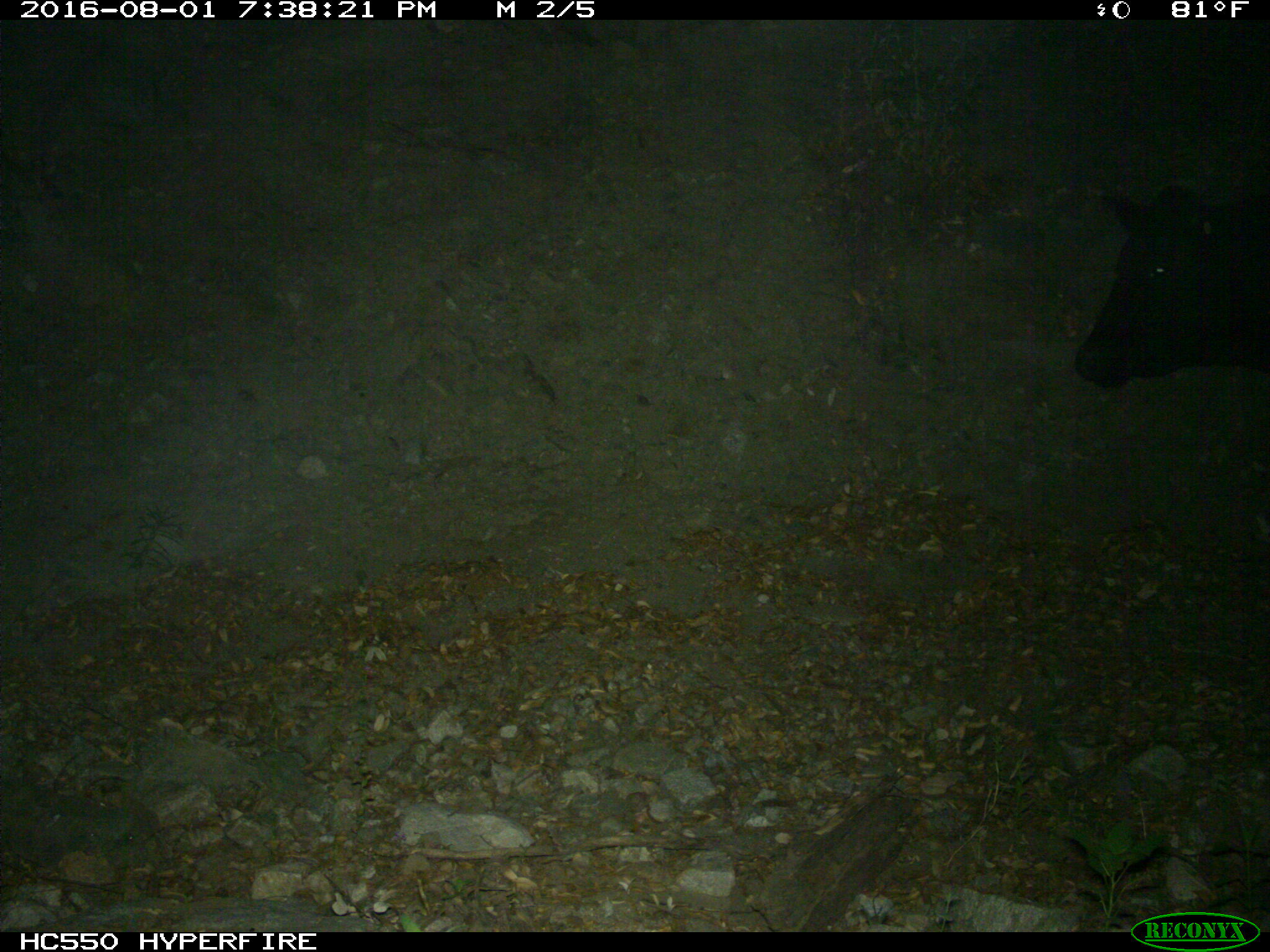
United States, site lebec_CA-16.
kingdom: Animalia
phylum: Chordata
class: Mammalia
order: Artiodactyla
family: Bovidae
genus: Bos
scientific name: Bos taurus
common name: domestic cow